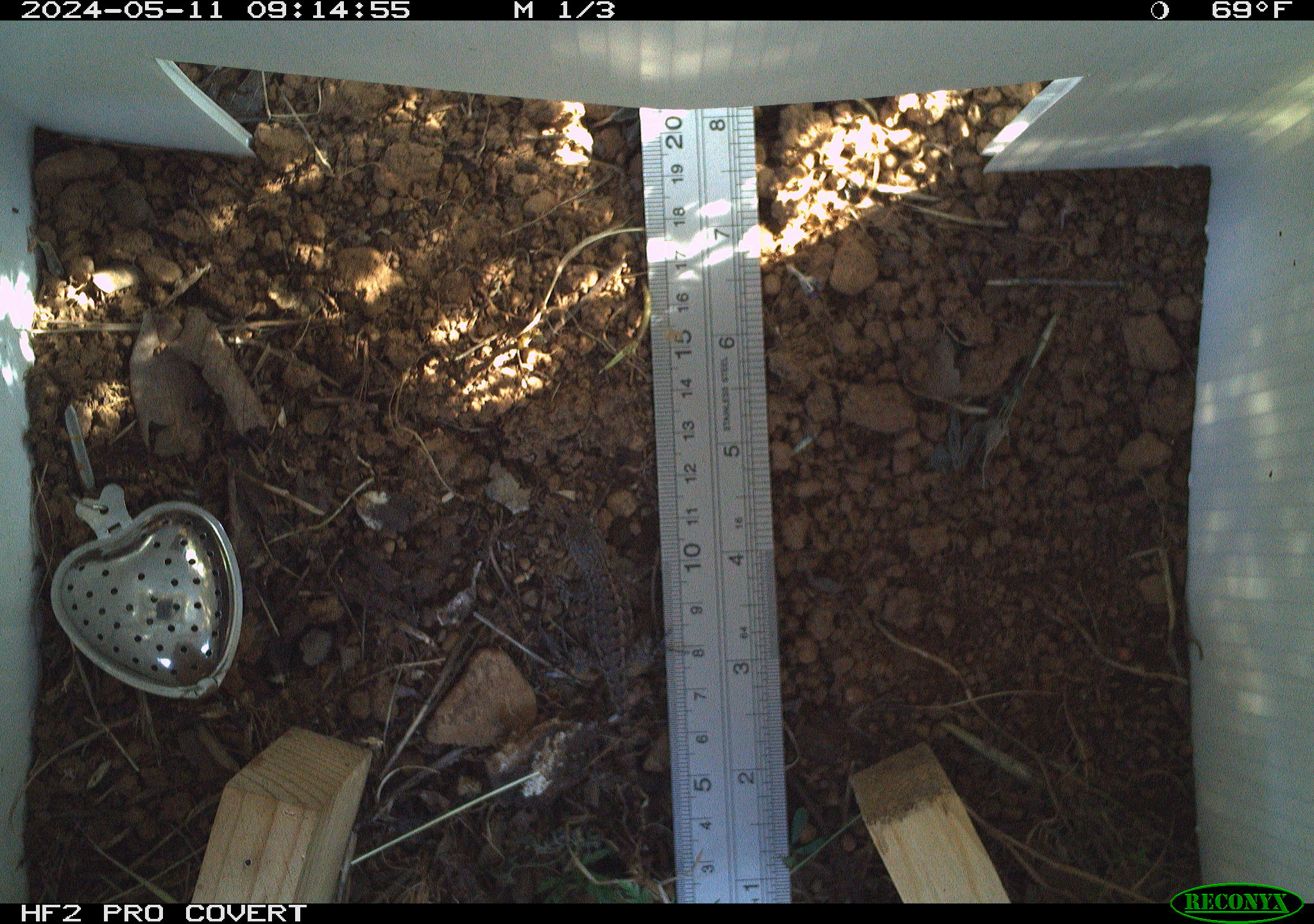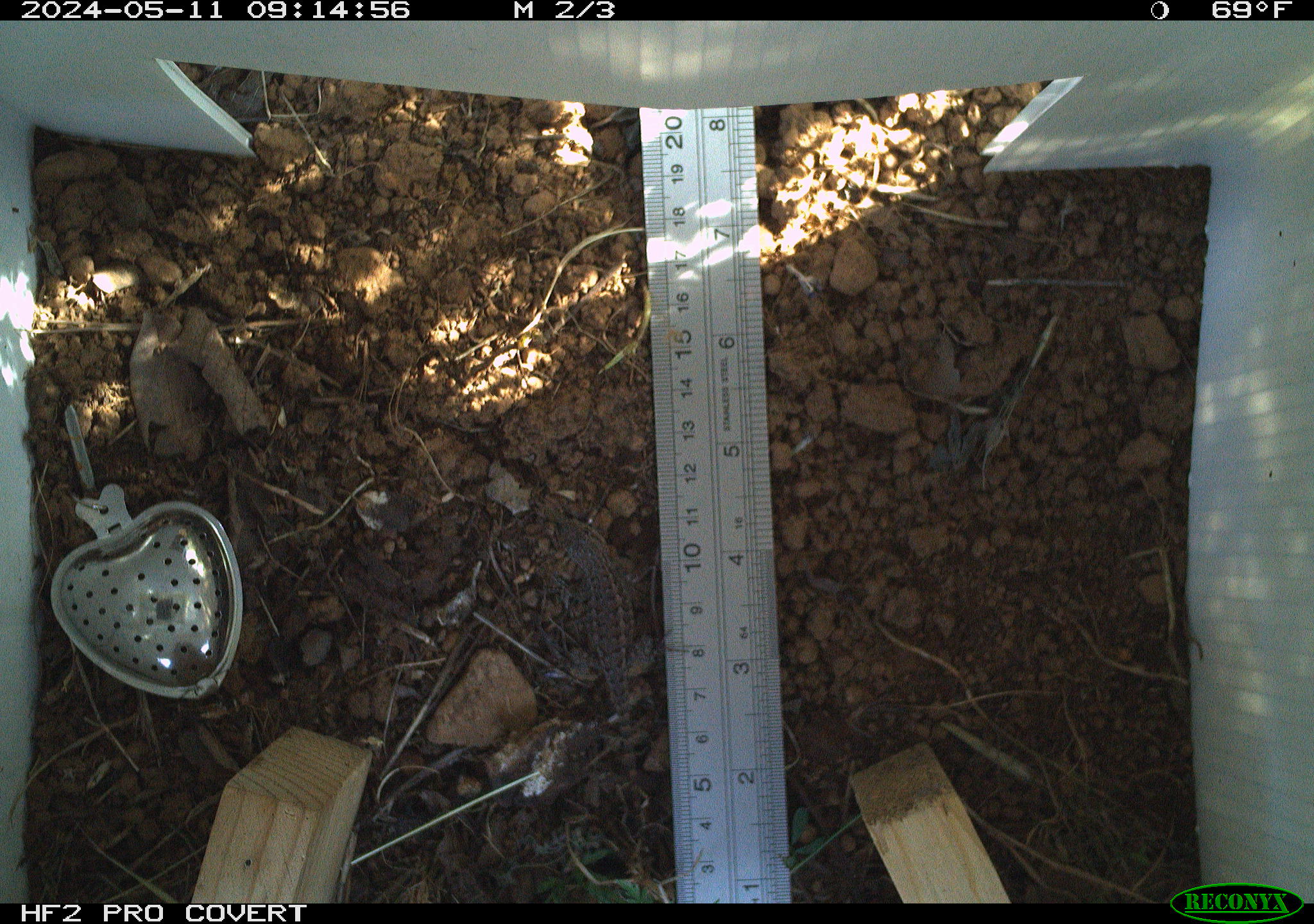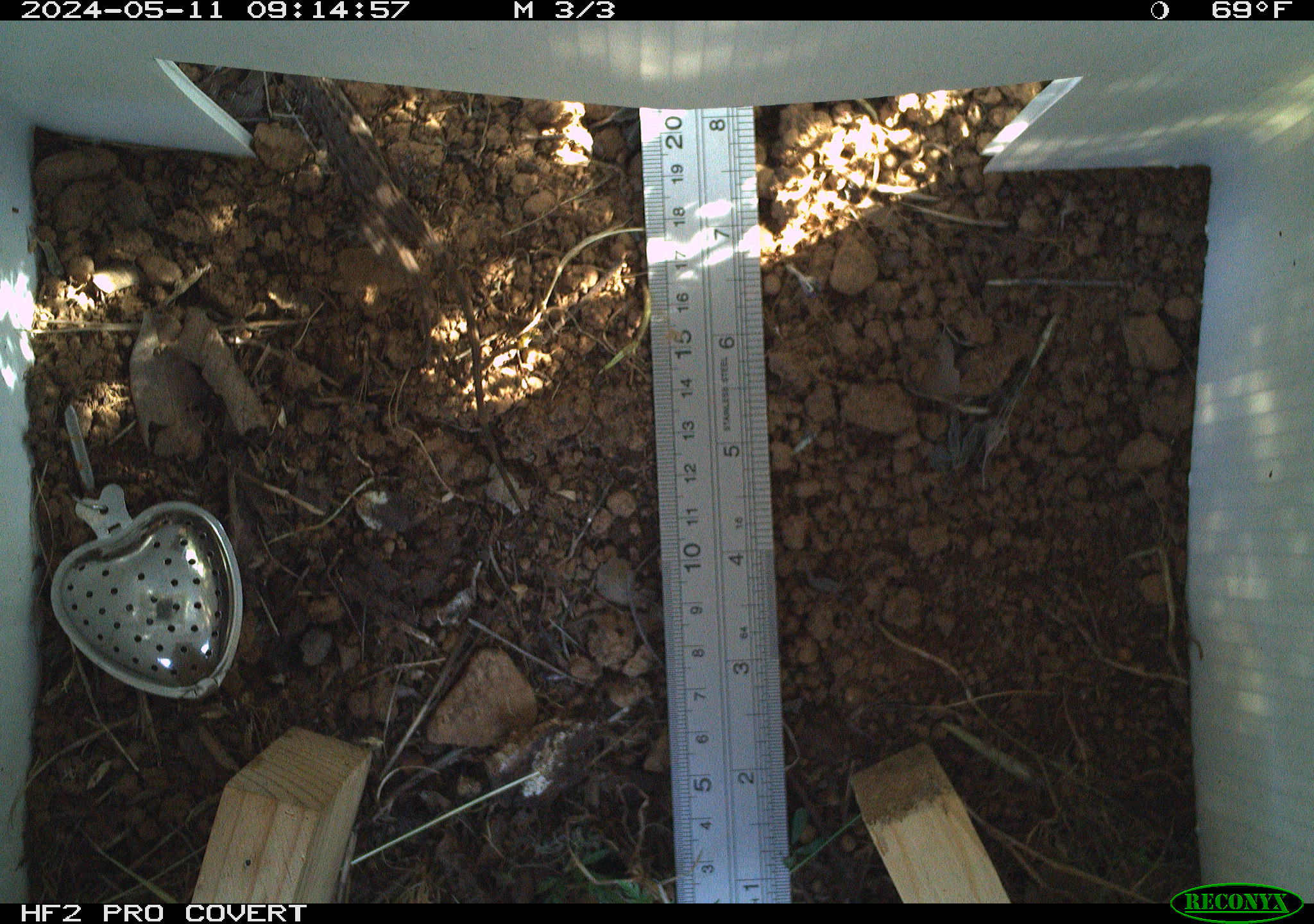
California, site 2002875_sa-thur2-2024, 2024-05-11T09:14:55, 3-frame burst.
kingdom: Animalia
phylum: Chordata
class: Reptilia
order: Squamata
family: Phrynosomatidae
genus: Sceloporus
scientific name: Sceloporus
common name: spiny lizards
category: sceloporus species